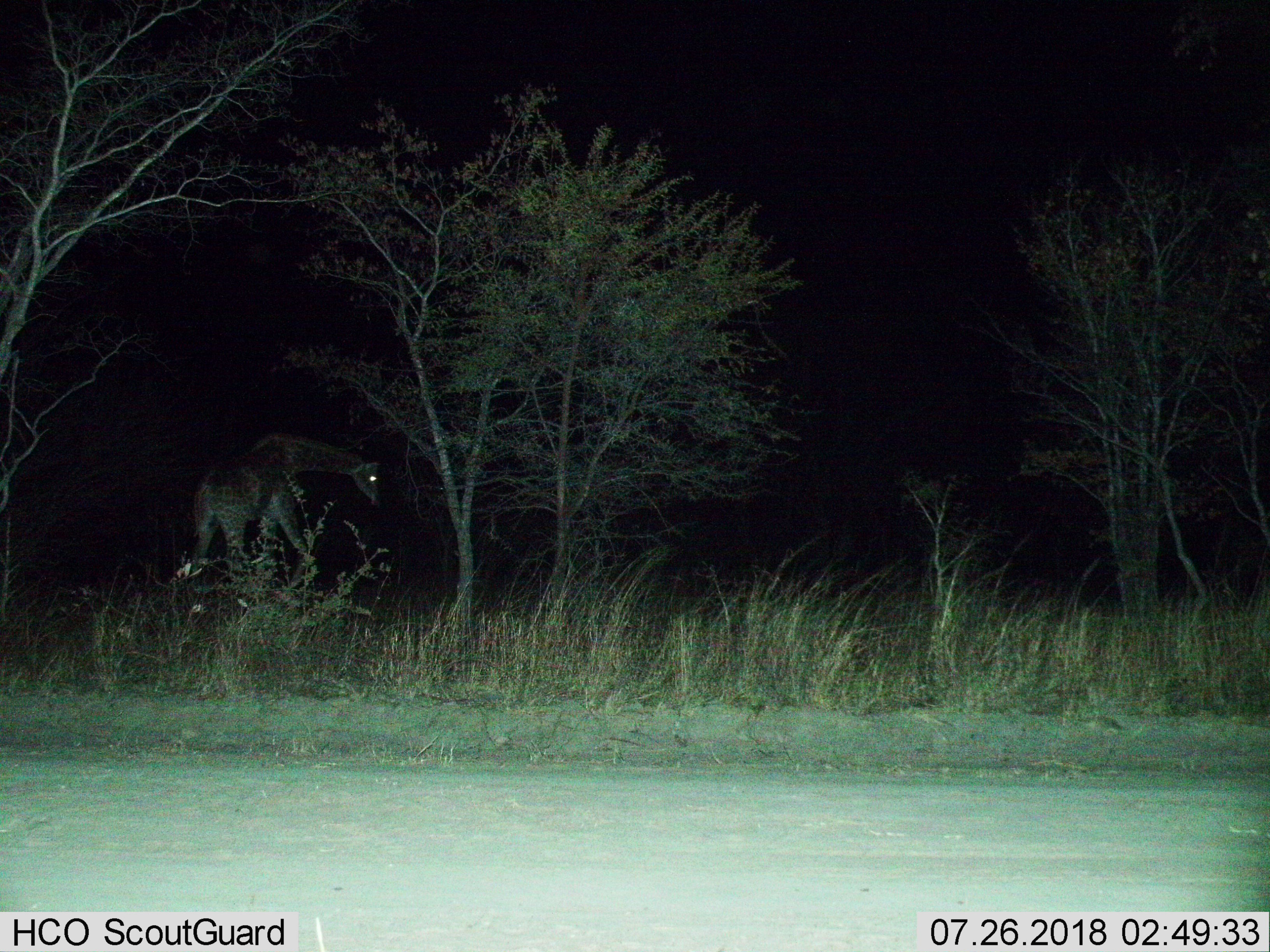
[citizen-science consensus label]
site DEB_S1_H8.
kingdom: Animalia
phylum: Chordata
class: Mammalia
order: Artiodactyla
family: Giraffidae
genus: Giraffa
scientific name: Giraffa camelopardalis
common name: giraffe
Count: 1.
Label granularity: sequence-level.